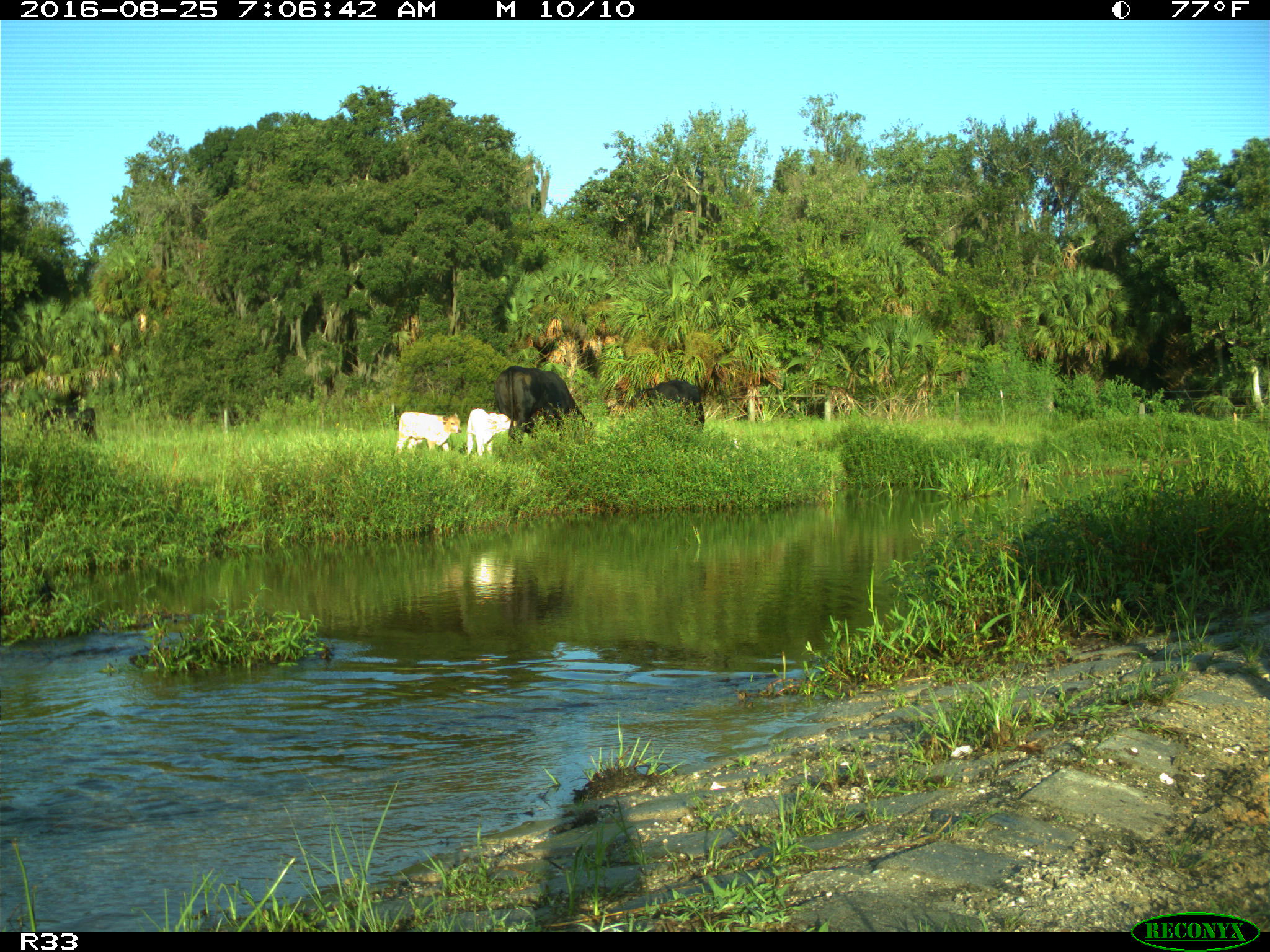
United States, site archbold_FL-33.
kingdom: Animalia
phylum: Chordata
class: Mammalia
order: Artiodactyla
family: Bovidae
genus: Bos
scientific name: Bos taurus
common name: domestic cow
Bos taurus (domestic cow).